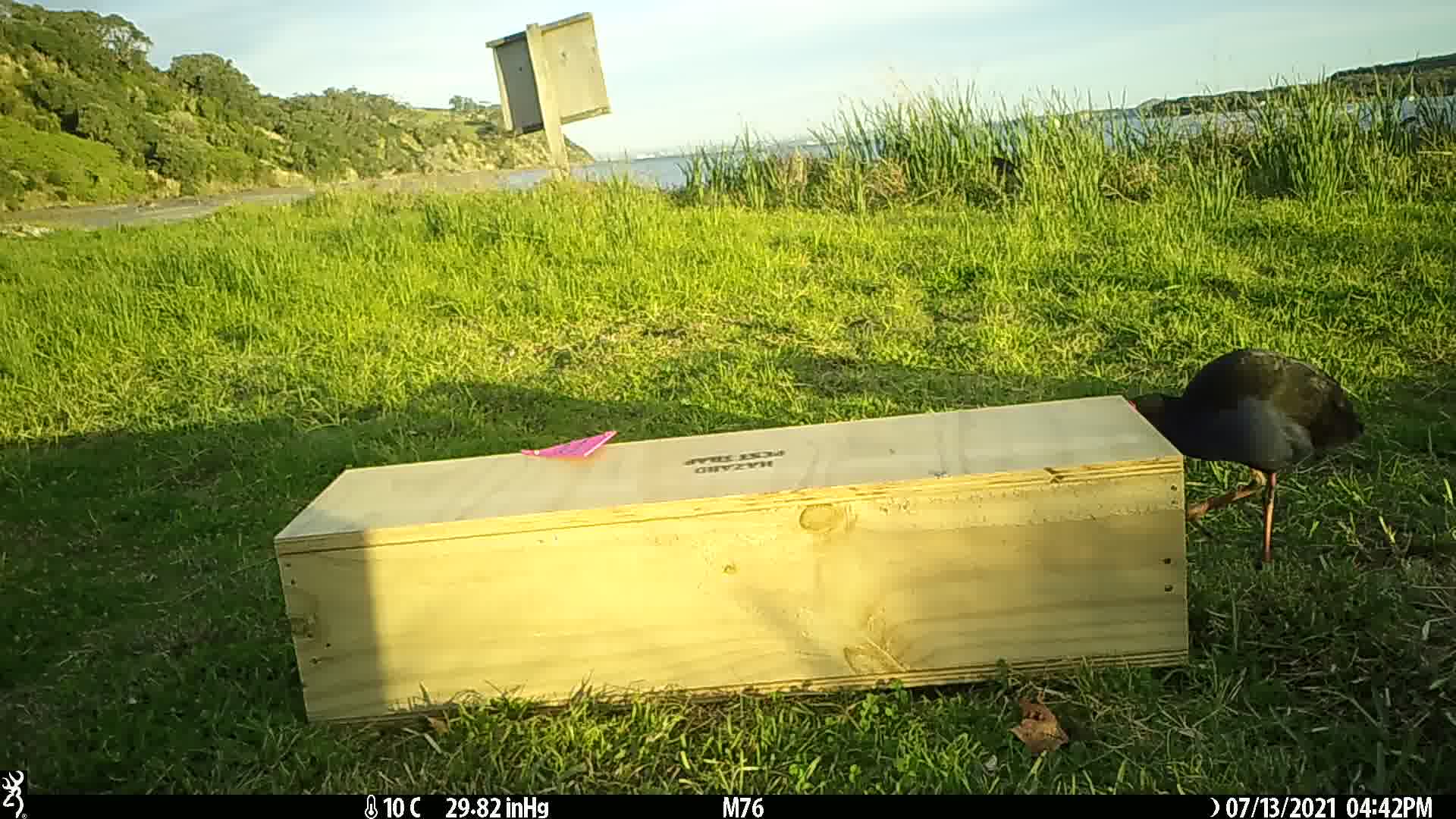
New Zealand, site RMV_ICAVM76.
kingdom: Animalia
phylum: Chordata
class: Aves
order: Gruiformes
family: Rallidae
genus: Porphyrio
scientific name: Porphyrio melanotus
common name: australasian swamphen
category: pukeko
Pukeko (australasian swamphen) (Porphyrio melanotus).